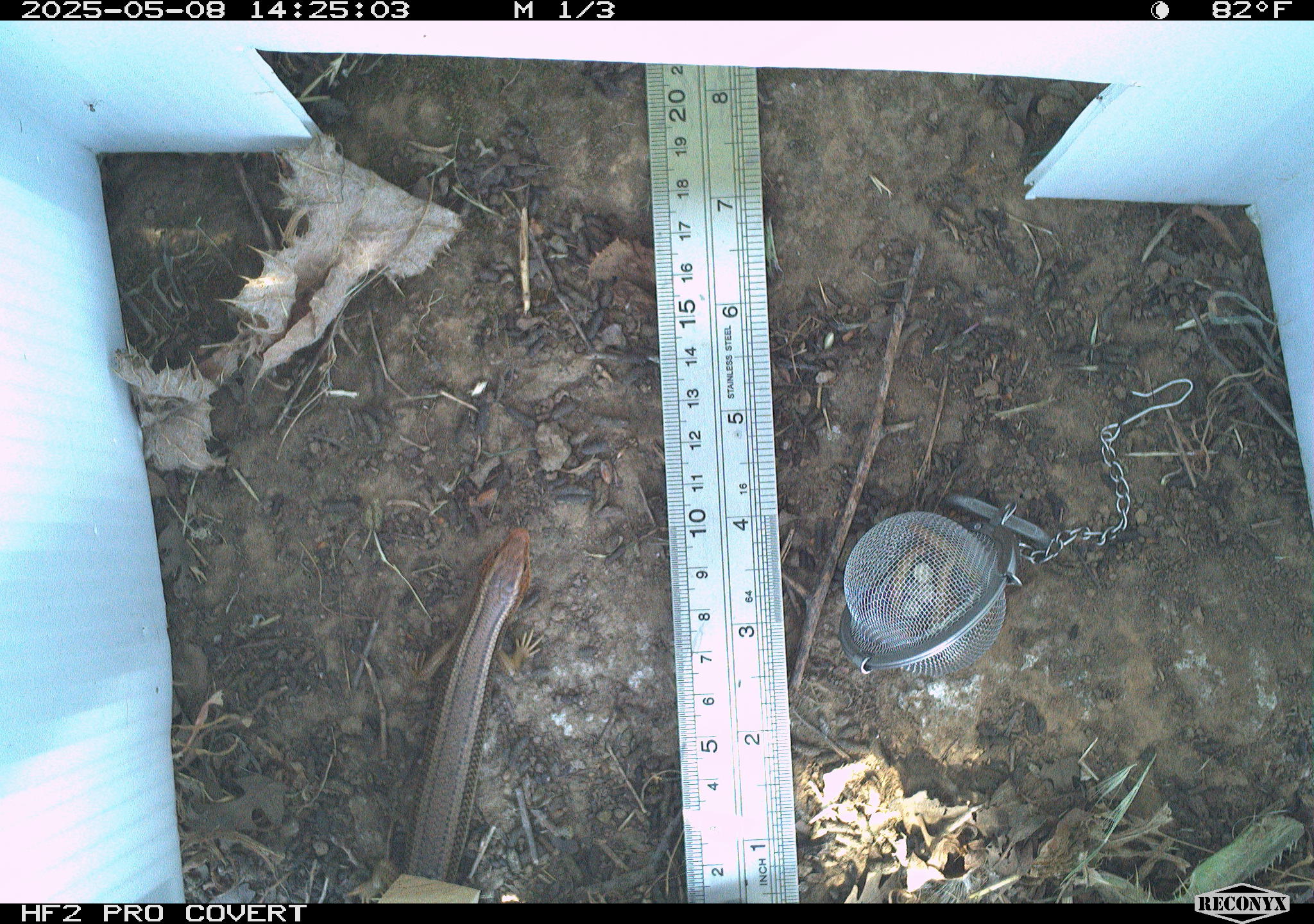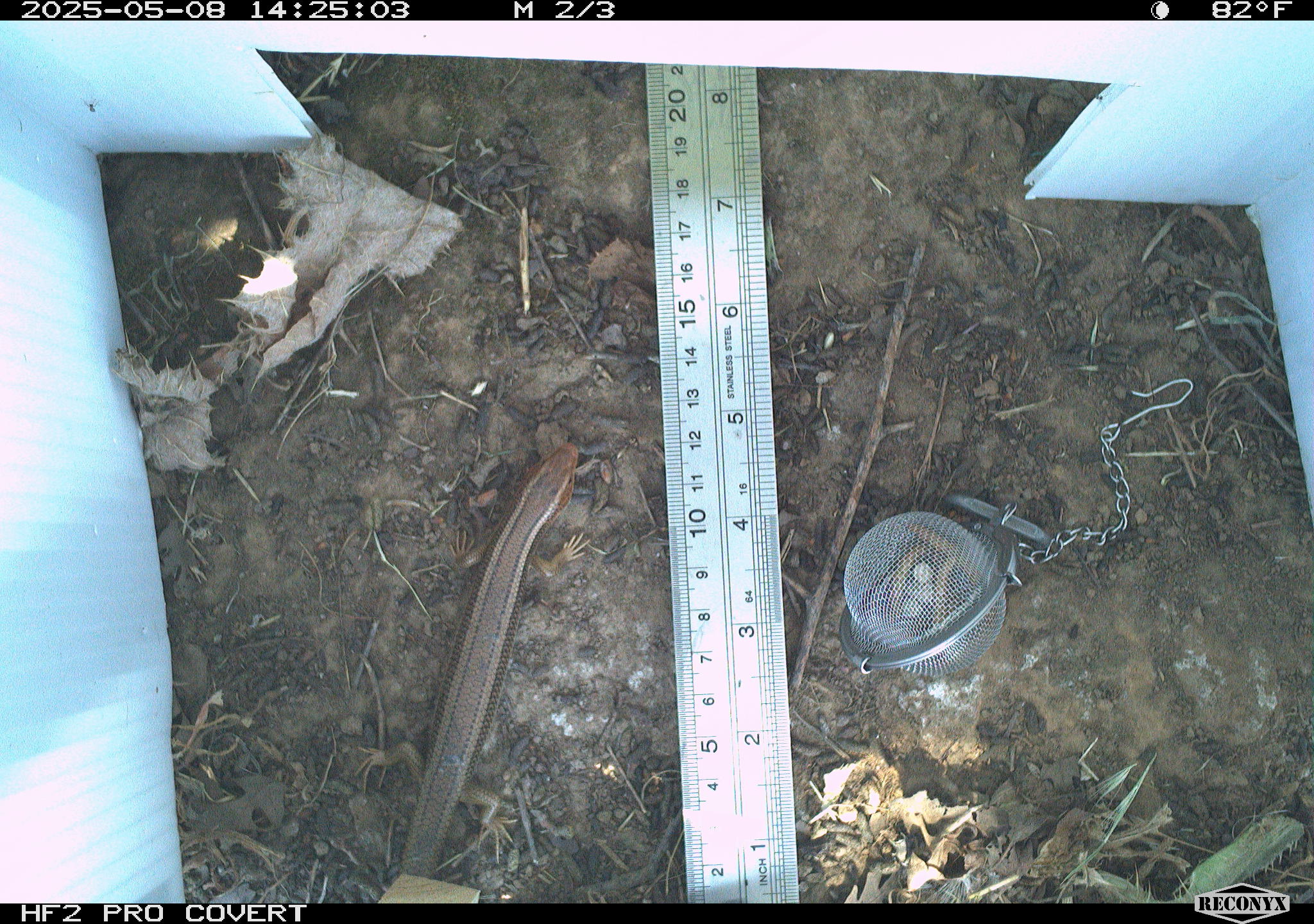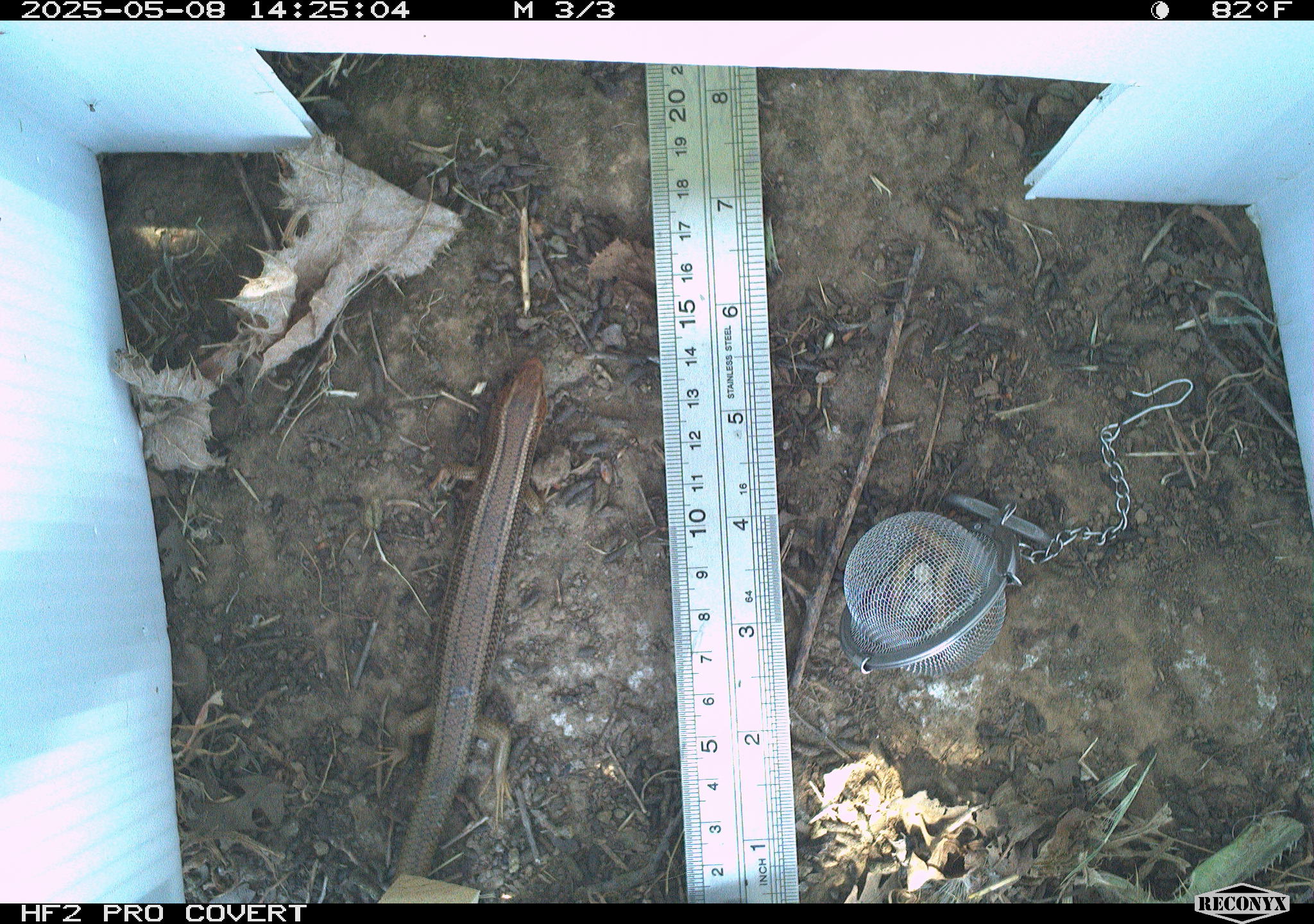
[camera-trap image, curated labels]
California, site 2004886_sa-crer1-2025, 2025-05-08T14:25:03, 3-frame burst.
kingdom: Animalia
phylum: Chordata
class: Reptilia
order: Squamata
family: Scincidae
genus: Plestiodon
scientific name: Plestiodon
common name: blue-tailed skinks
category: plestiodon species